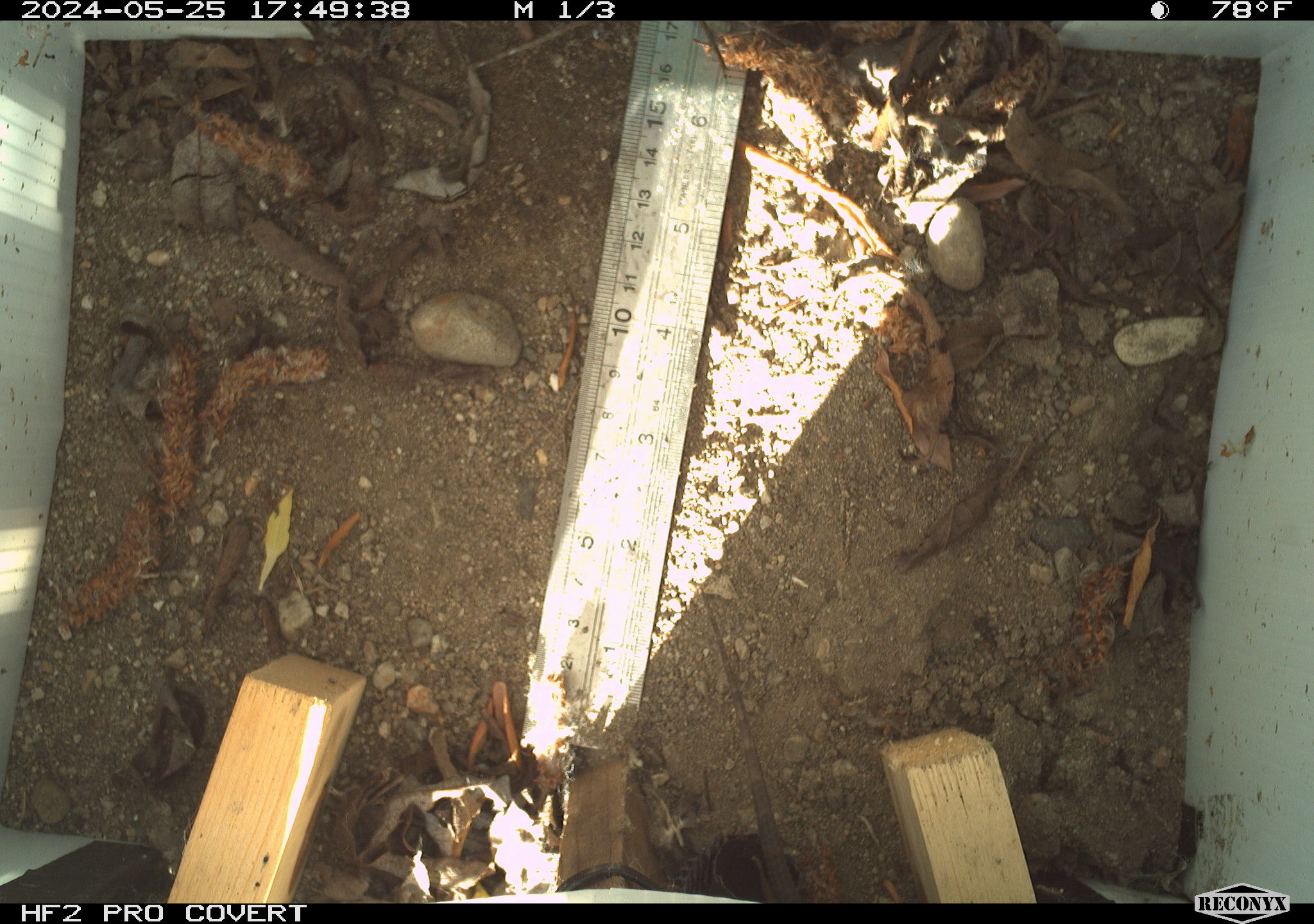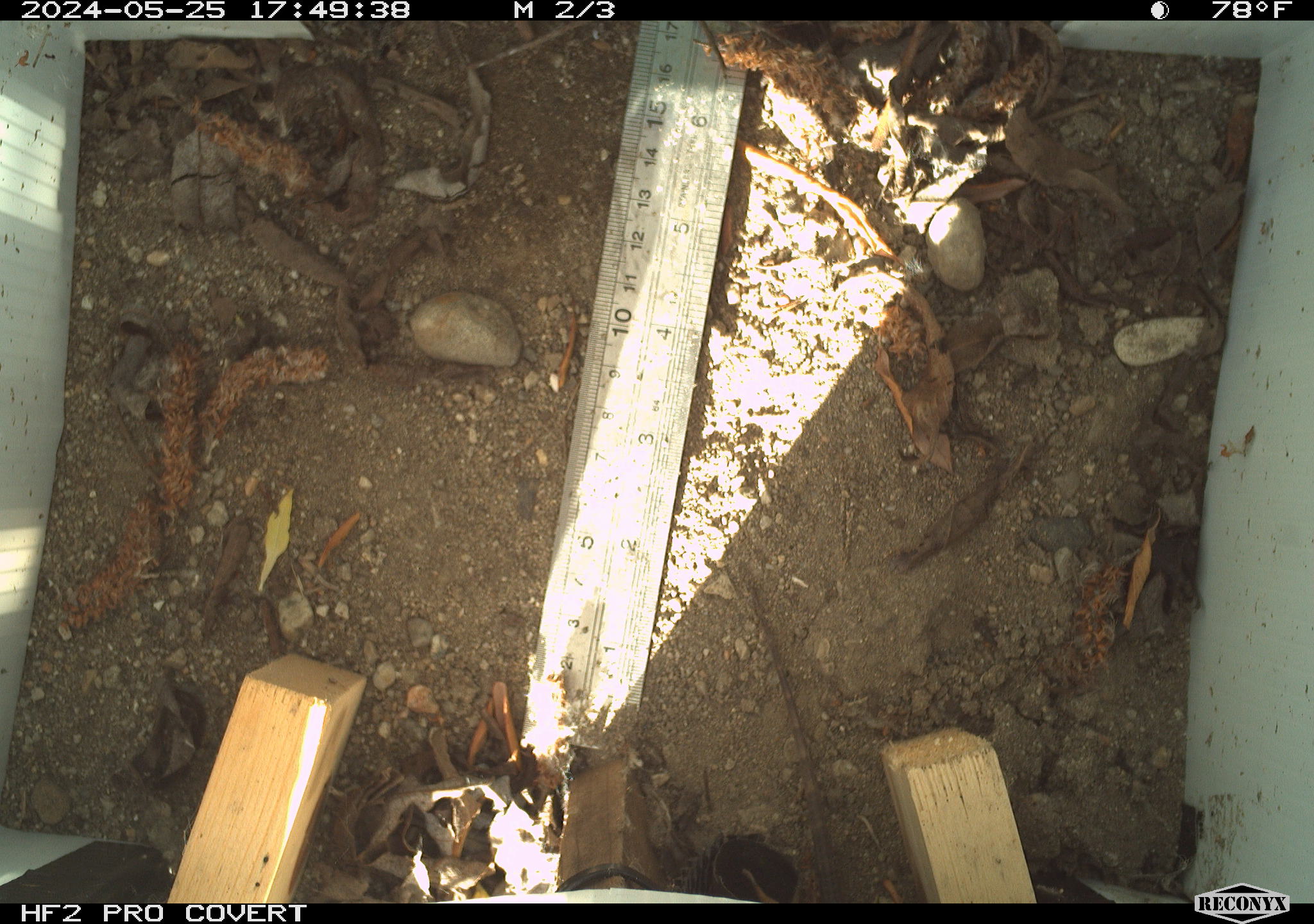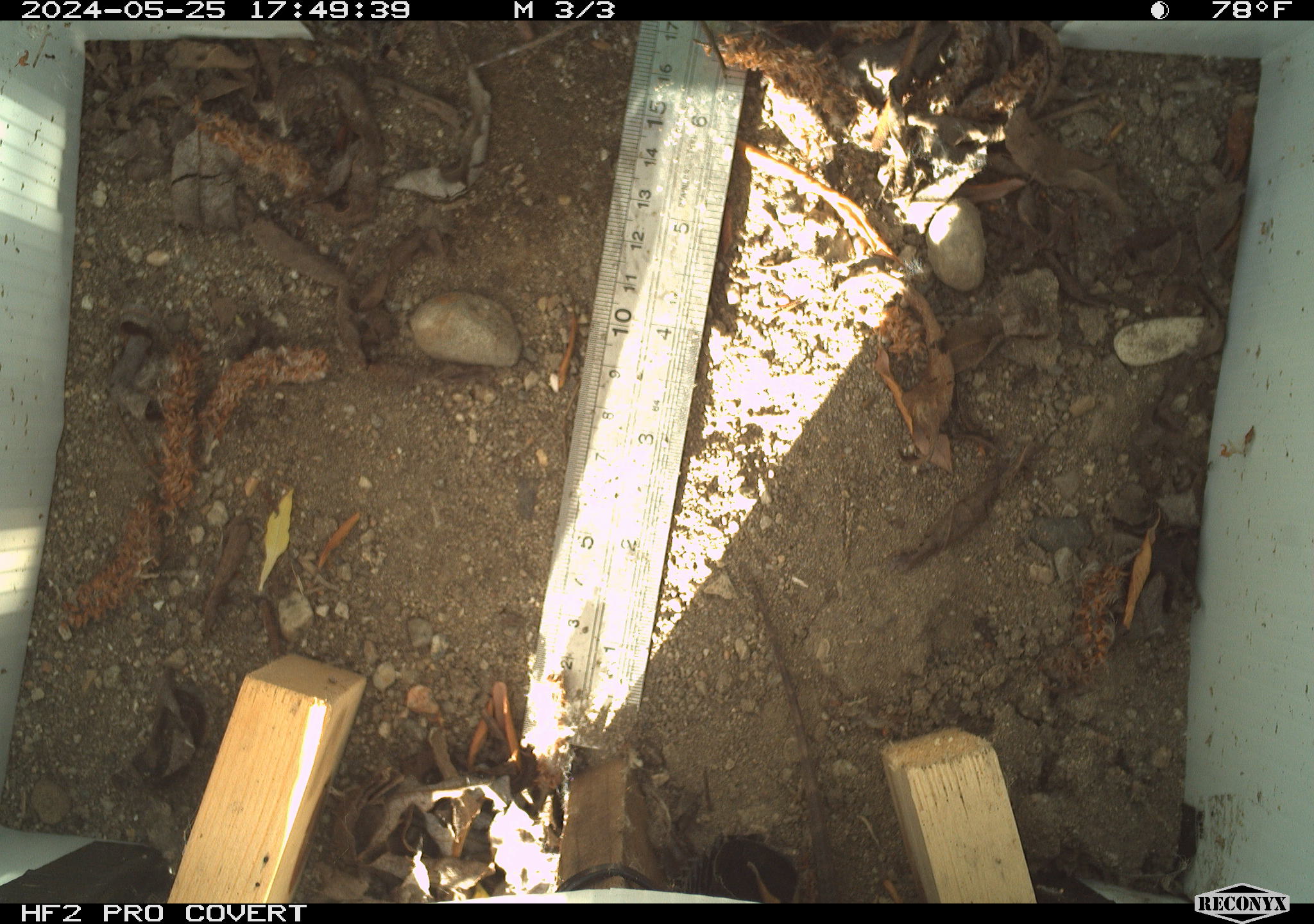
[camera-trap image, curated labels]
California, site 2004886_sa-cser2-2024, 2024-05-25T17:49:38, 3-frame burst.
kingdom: Animalia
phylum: Chordata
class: Reptilia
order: Squamata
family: Phrynosomatidae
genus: Sceloporus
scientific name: Sceloporus occidentalis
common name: western fence lizard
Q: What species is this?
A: Western fence lizard (Sceloporus occidentalis).